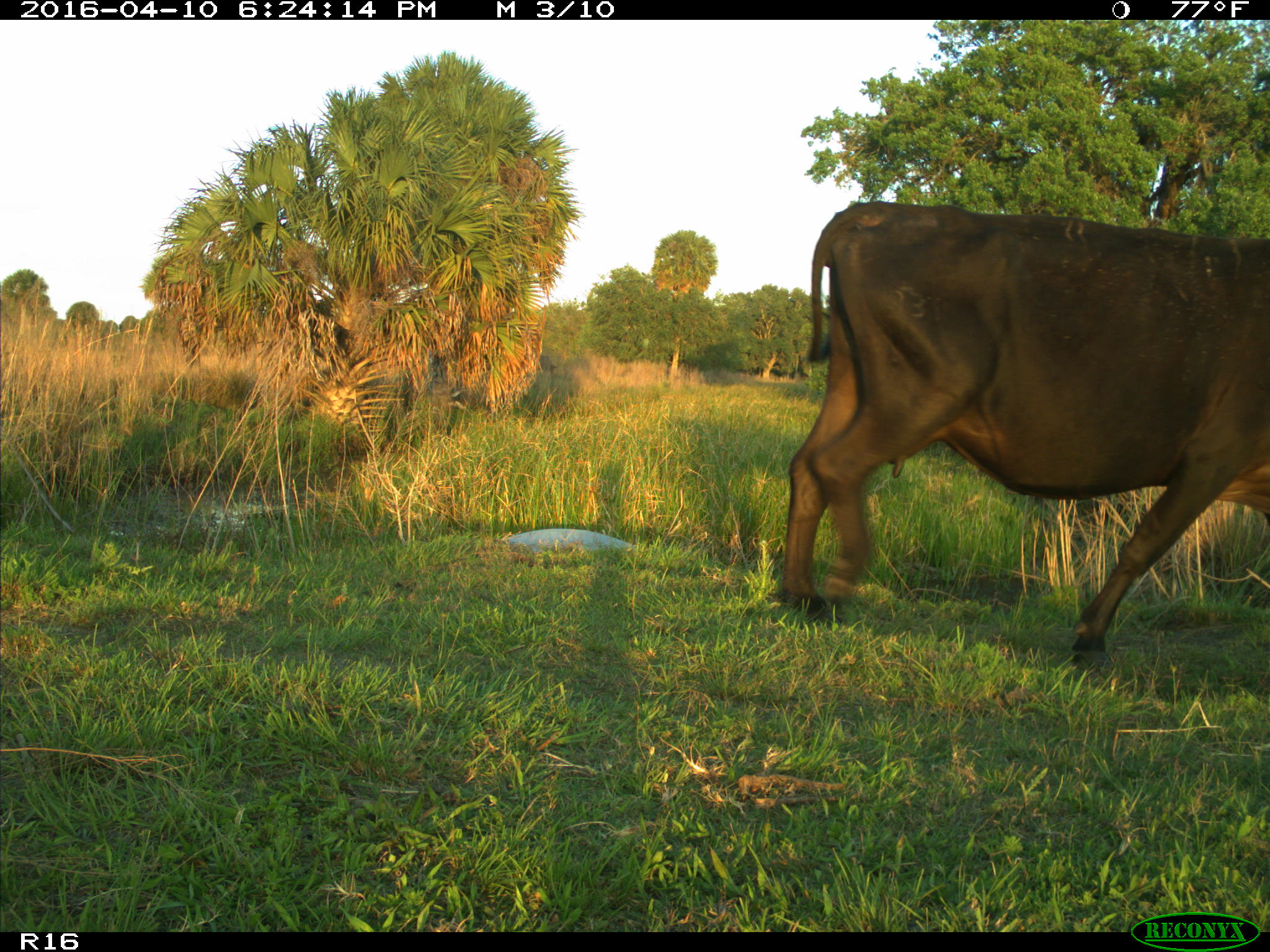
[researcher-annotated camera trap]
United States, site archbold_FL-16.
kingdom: Animalia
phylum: Chordata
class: Mammalia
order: Artiodactyla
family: Bovidae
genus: Bos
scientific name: Bos taurus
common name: domestic cow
Bos taurus (domestic cow).